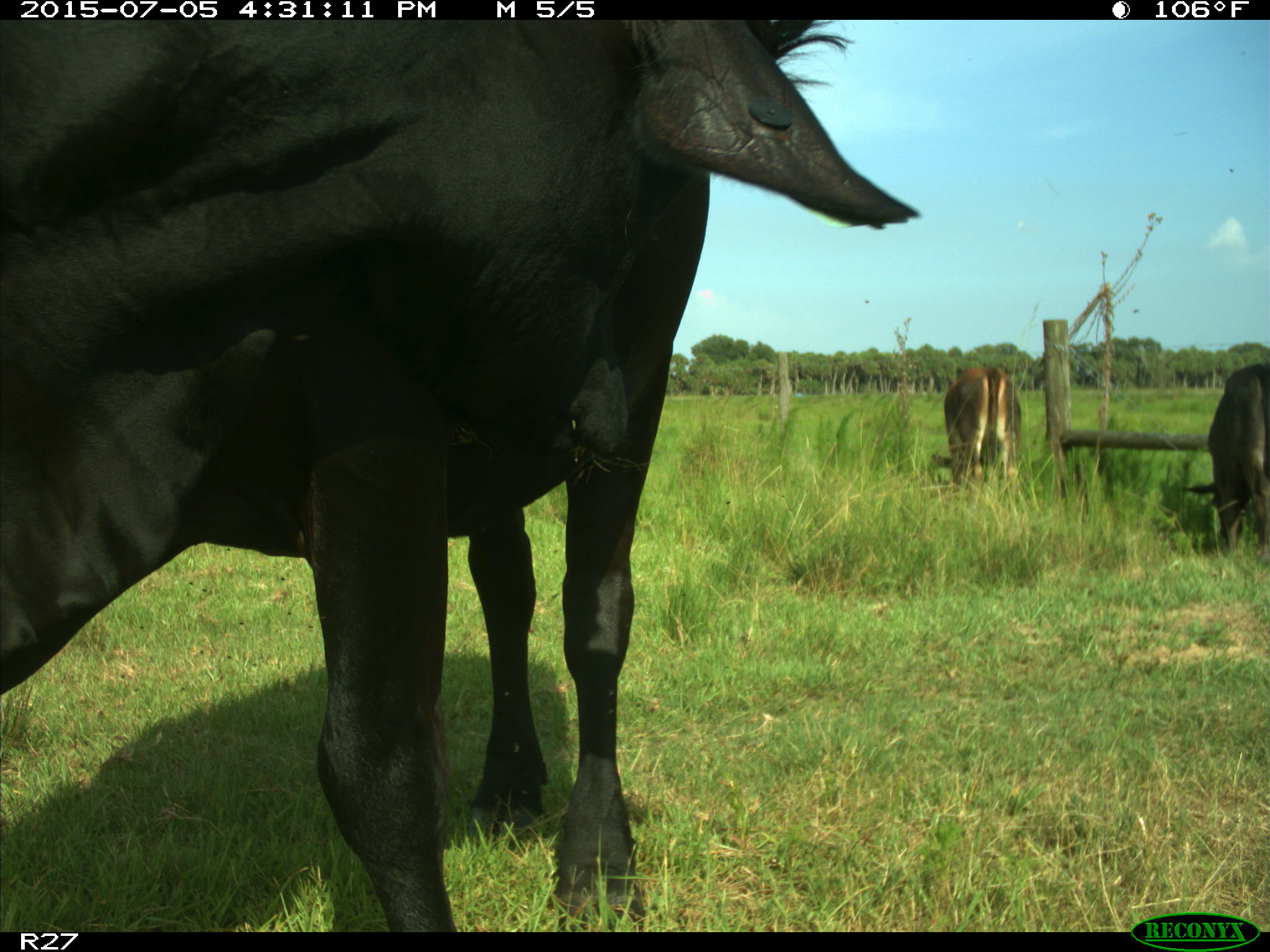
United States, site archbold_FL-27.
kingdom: Animalia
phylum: Chordata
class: Mammalia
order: Artiodactyla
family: Bovidae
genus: Bos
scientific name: Bos taurus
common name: domestic cow